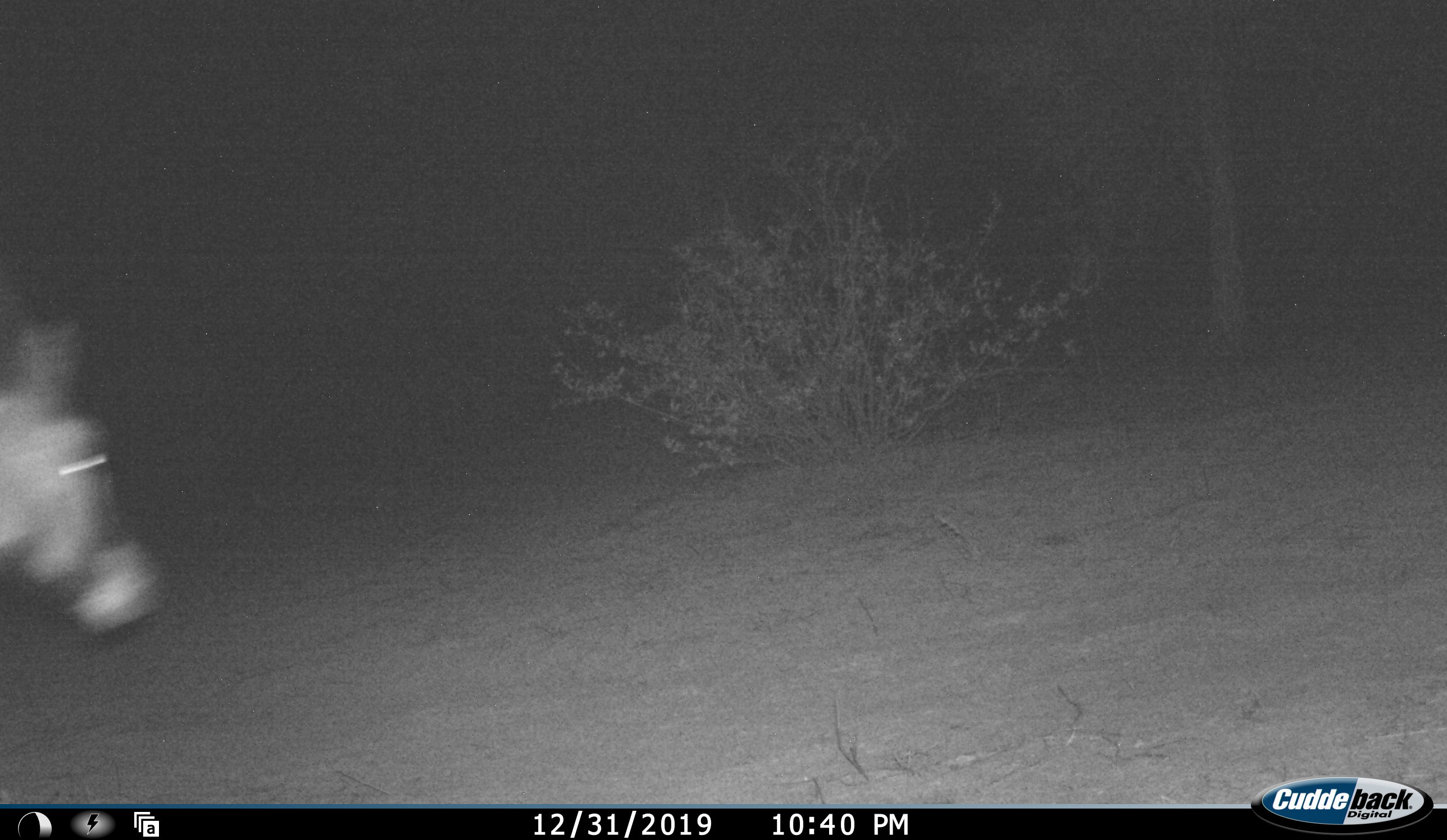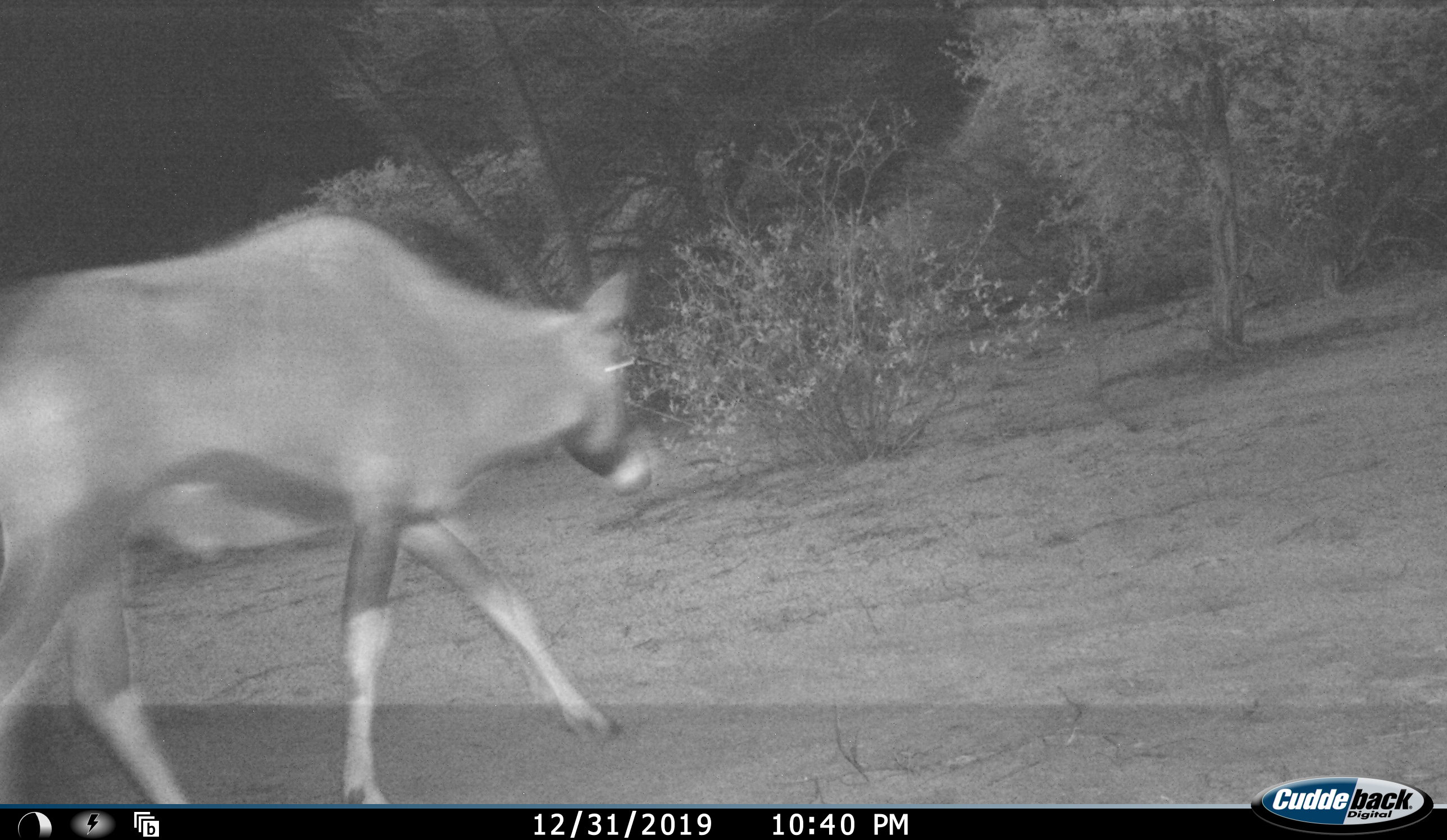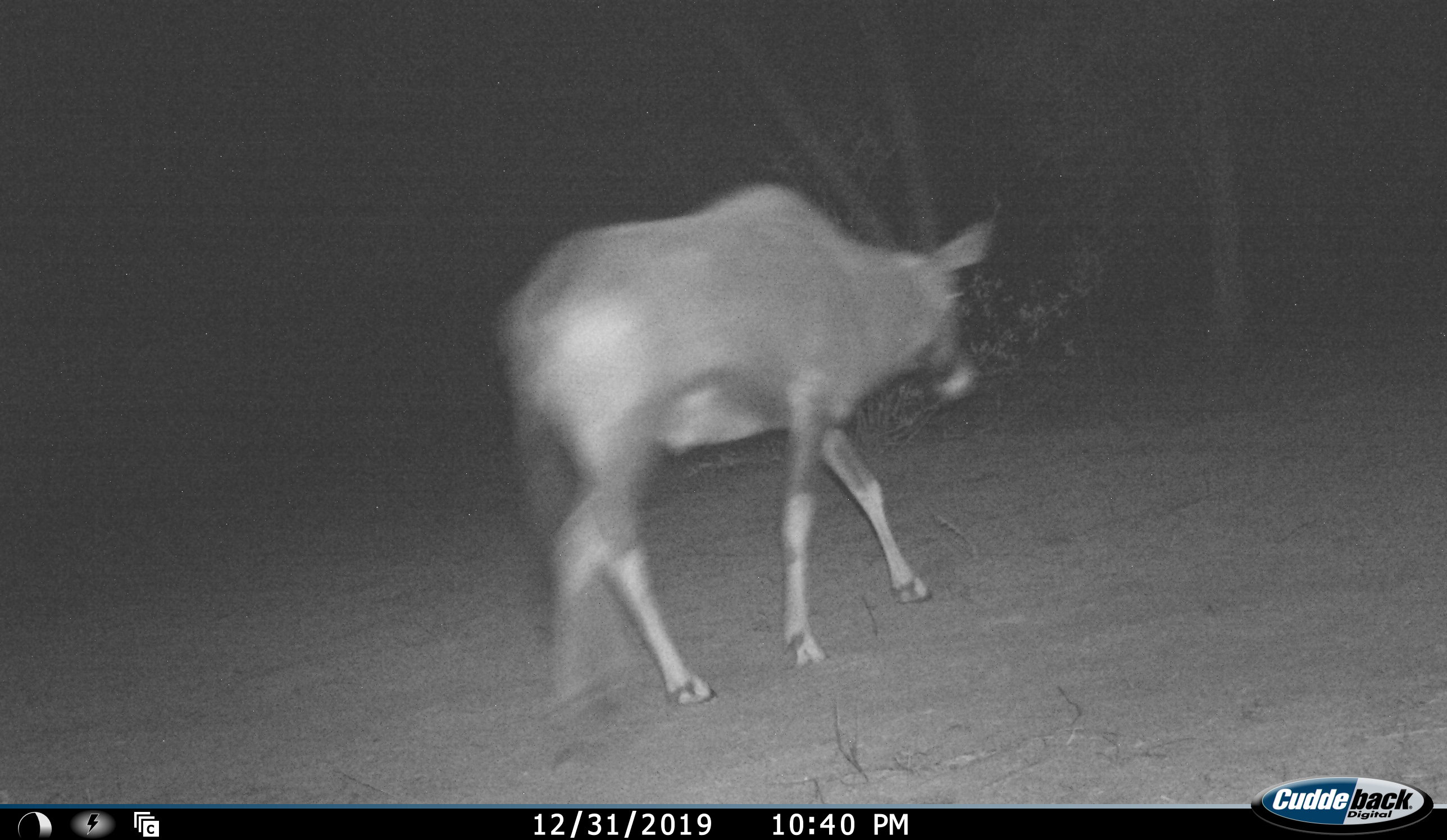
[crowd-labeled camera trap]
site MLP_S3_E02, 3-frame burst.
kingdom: Animalia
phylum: Chordata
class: Mammalia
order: Artiodactyla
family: Bovidae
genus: Oryx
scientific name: Oryx gazella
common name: gemsbok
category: oryx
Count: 1.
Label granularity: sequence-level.